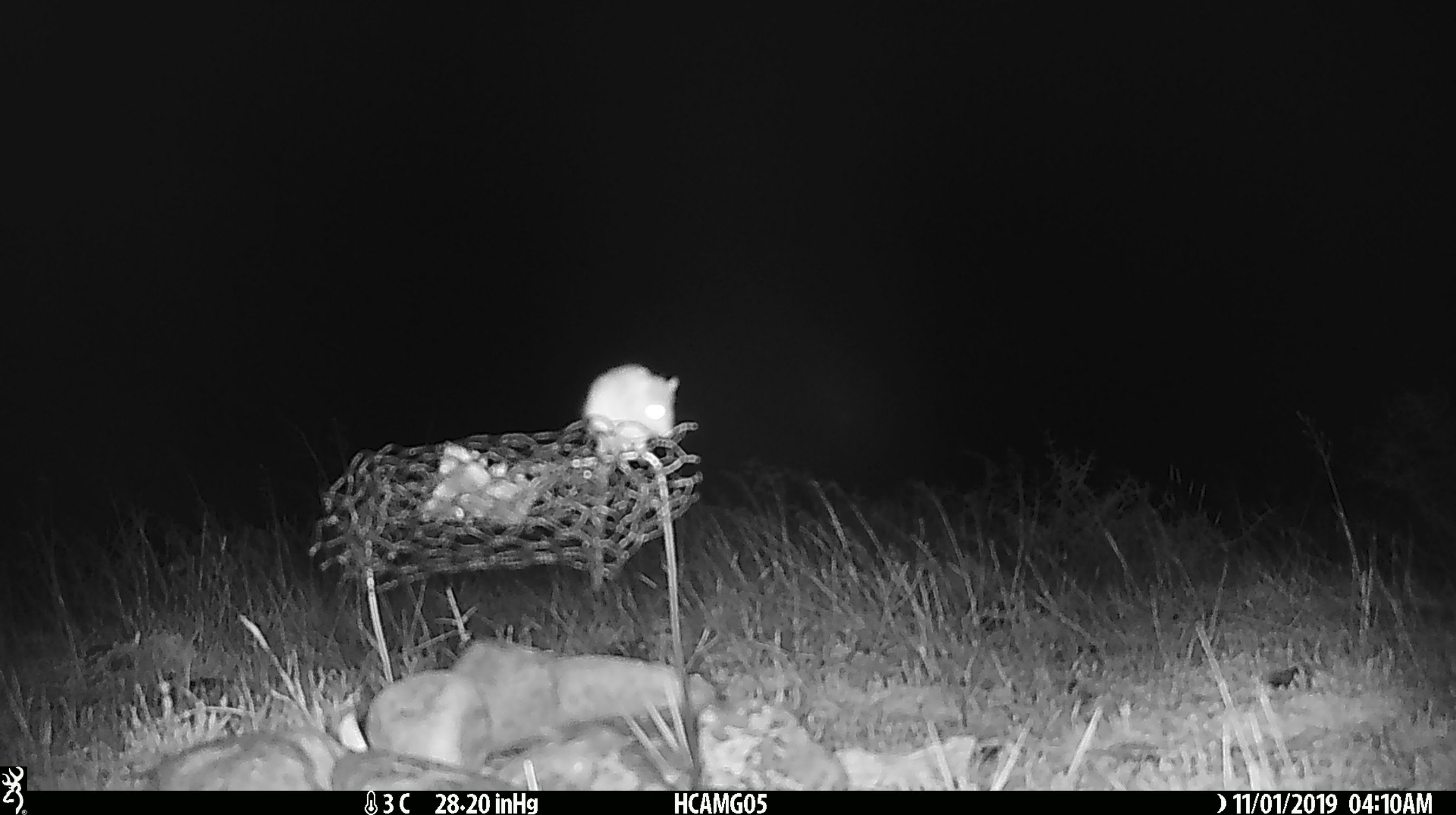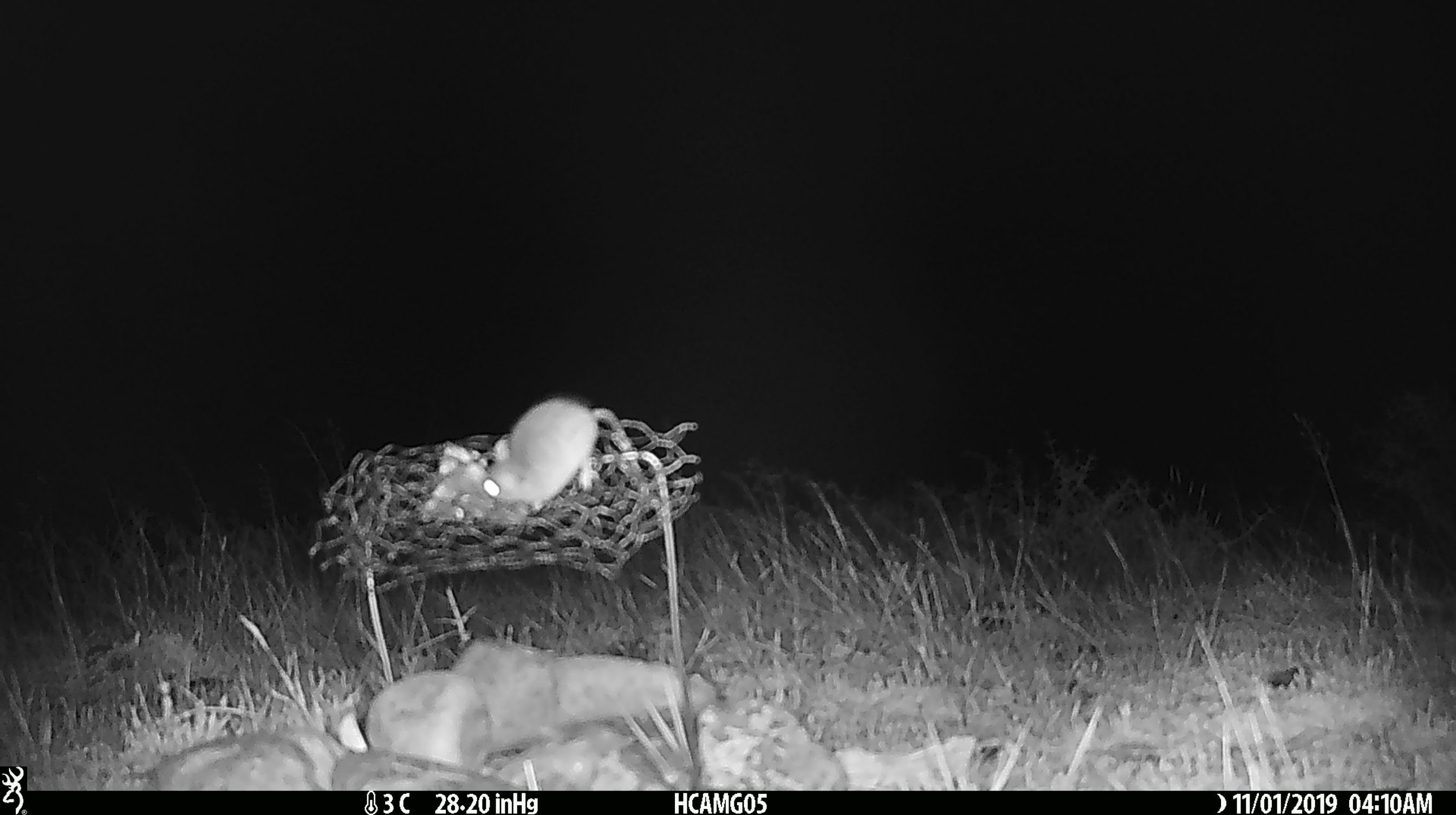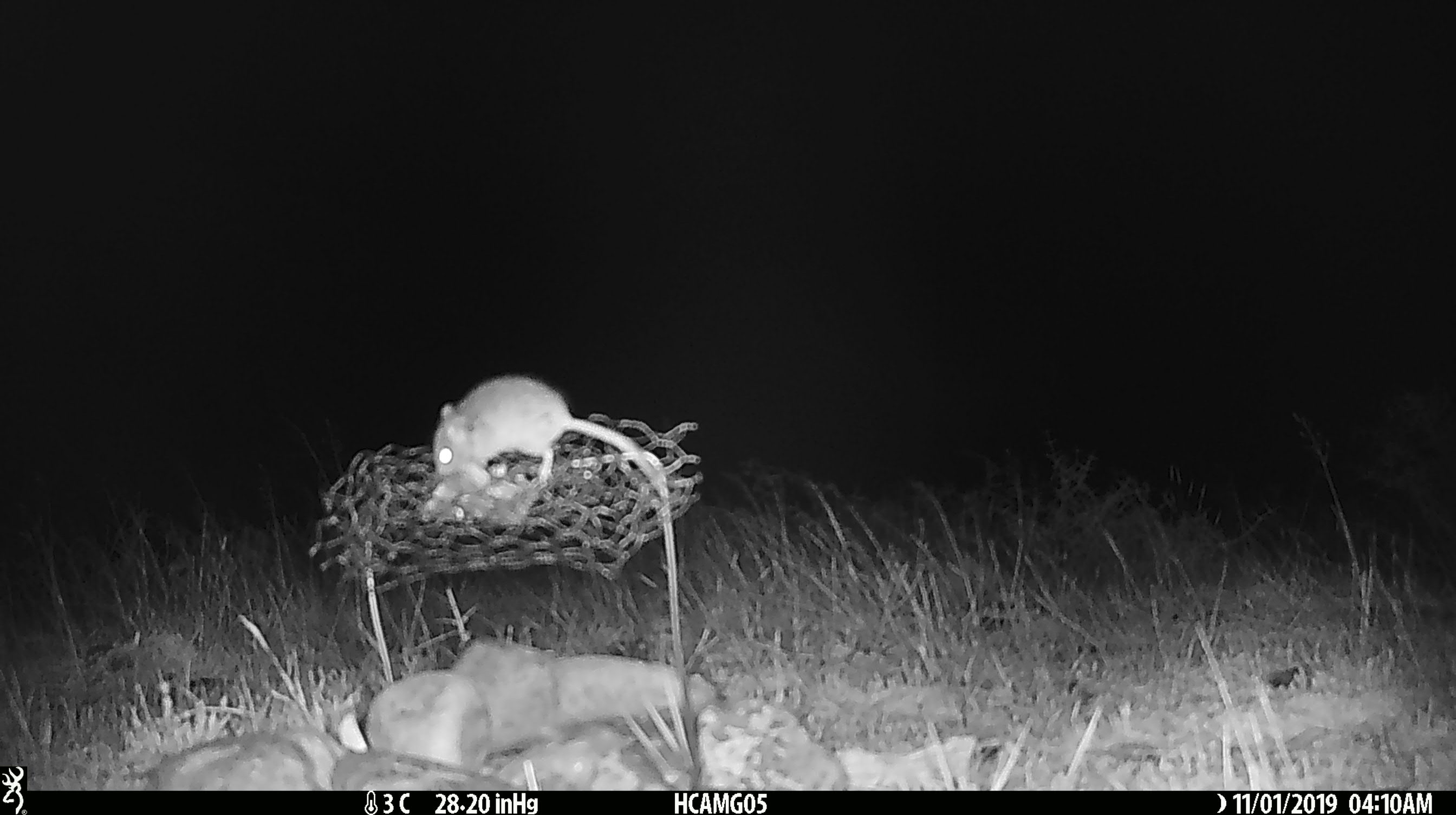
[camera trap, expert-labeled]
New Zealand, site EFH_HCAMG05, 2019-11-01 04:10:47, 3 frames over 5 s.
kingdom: Animalia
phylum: Chordata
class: Mammalia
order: Rodentia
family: Muridae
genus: Mus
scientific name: Mus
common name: mouse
Mouse (Mus).